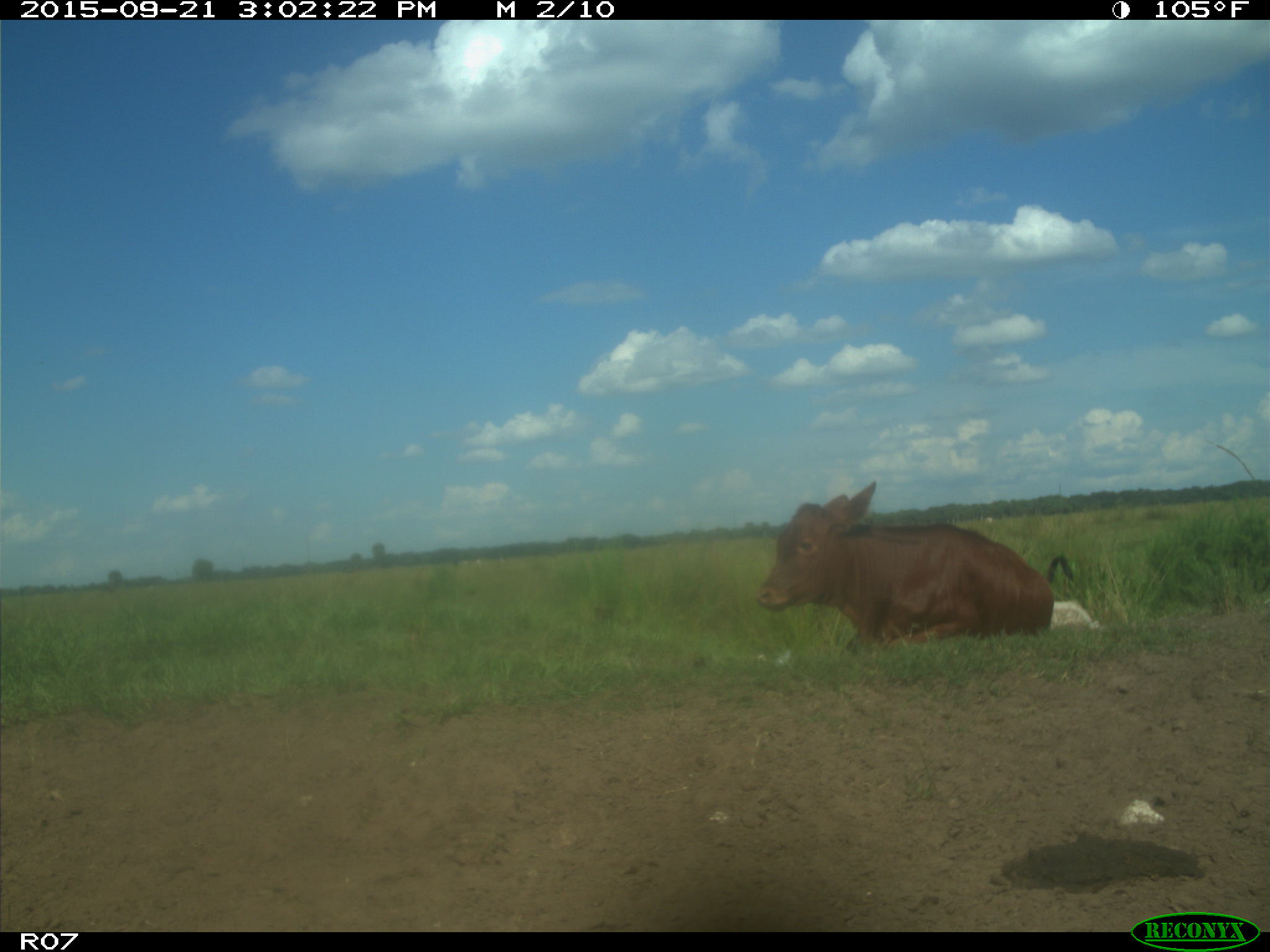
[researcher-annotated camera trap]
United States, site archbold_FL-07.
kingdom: Animalia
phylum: Chordata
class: Mammalia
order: Artiodactyla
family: Bovidae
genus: Bos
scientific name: Bos taurus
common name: domestic cow